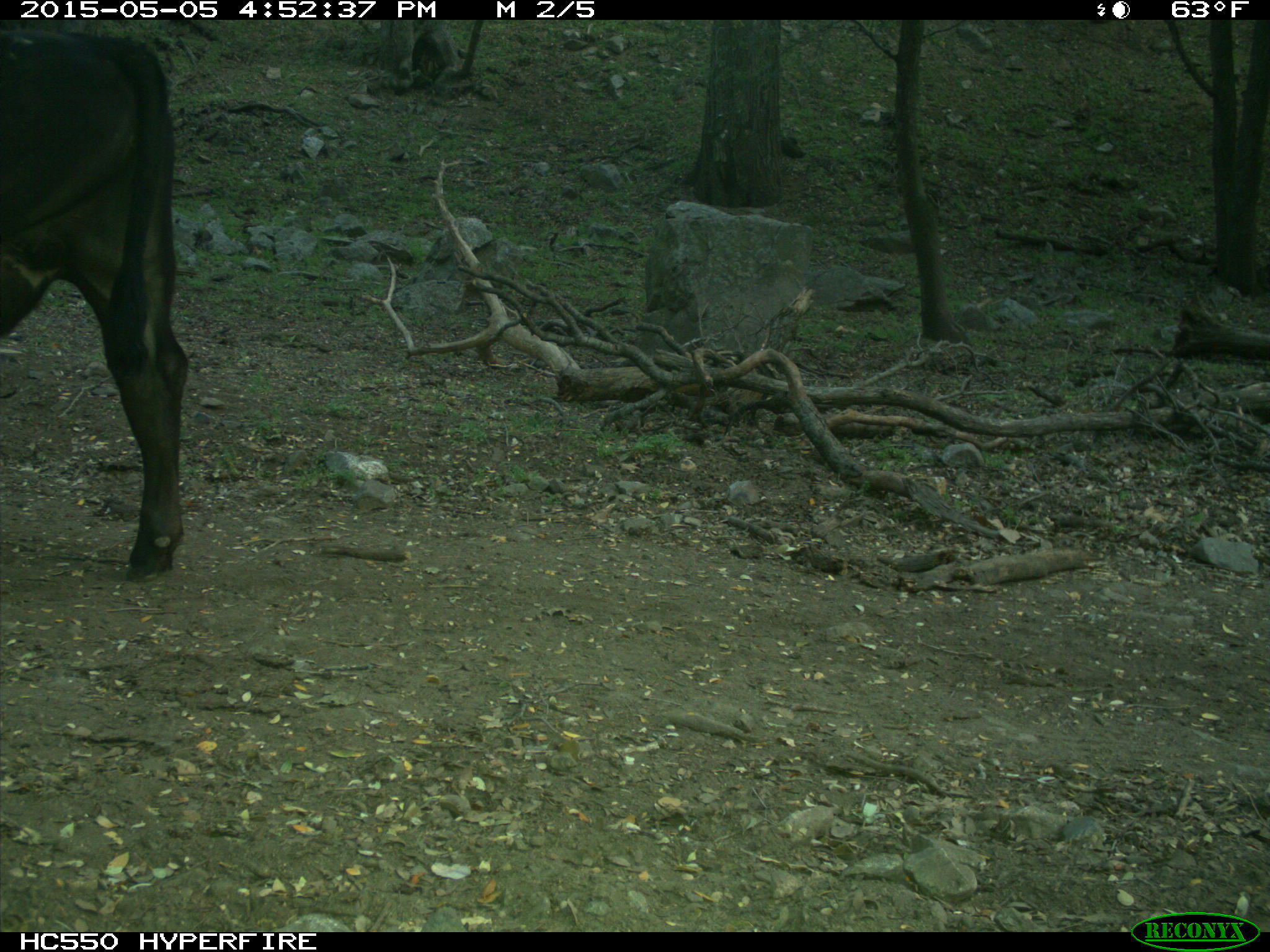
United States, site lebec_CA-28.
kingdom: Animalia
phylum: Chordata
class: Mammalia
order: Artiodactyla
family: Bovidae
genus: Bos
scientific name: Bos taurus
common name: domestic cow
Bos taurus (domestic cow).